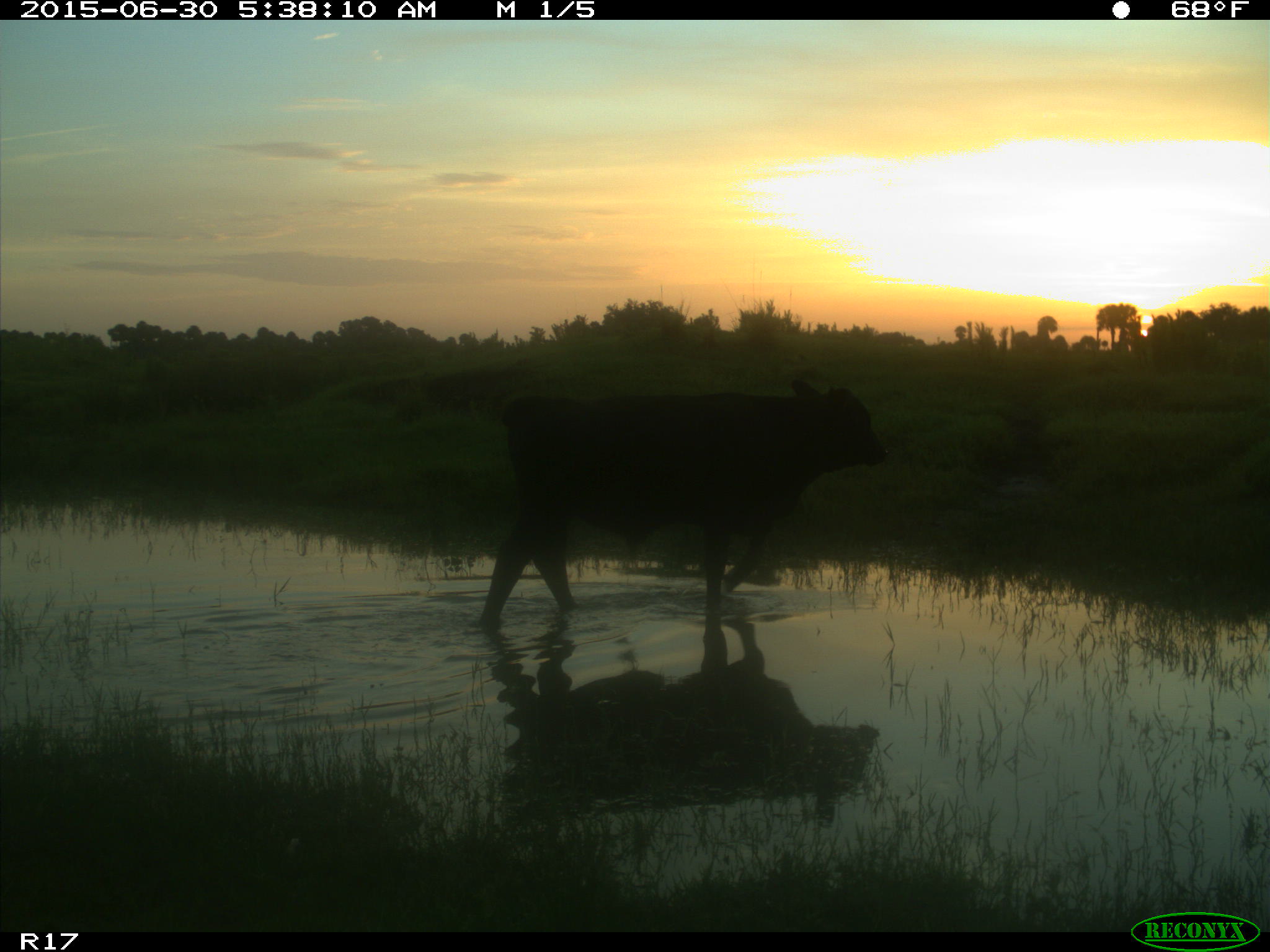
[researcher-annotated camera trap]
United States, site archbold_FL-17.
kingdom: Animalia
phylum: Chordata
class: Mammalia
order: Artiodactyla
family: Bovidae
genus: Bos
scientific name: Bos taurus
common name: domestic cow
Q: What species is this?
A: Bos taurus (domestic cow).